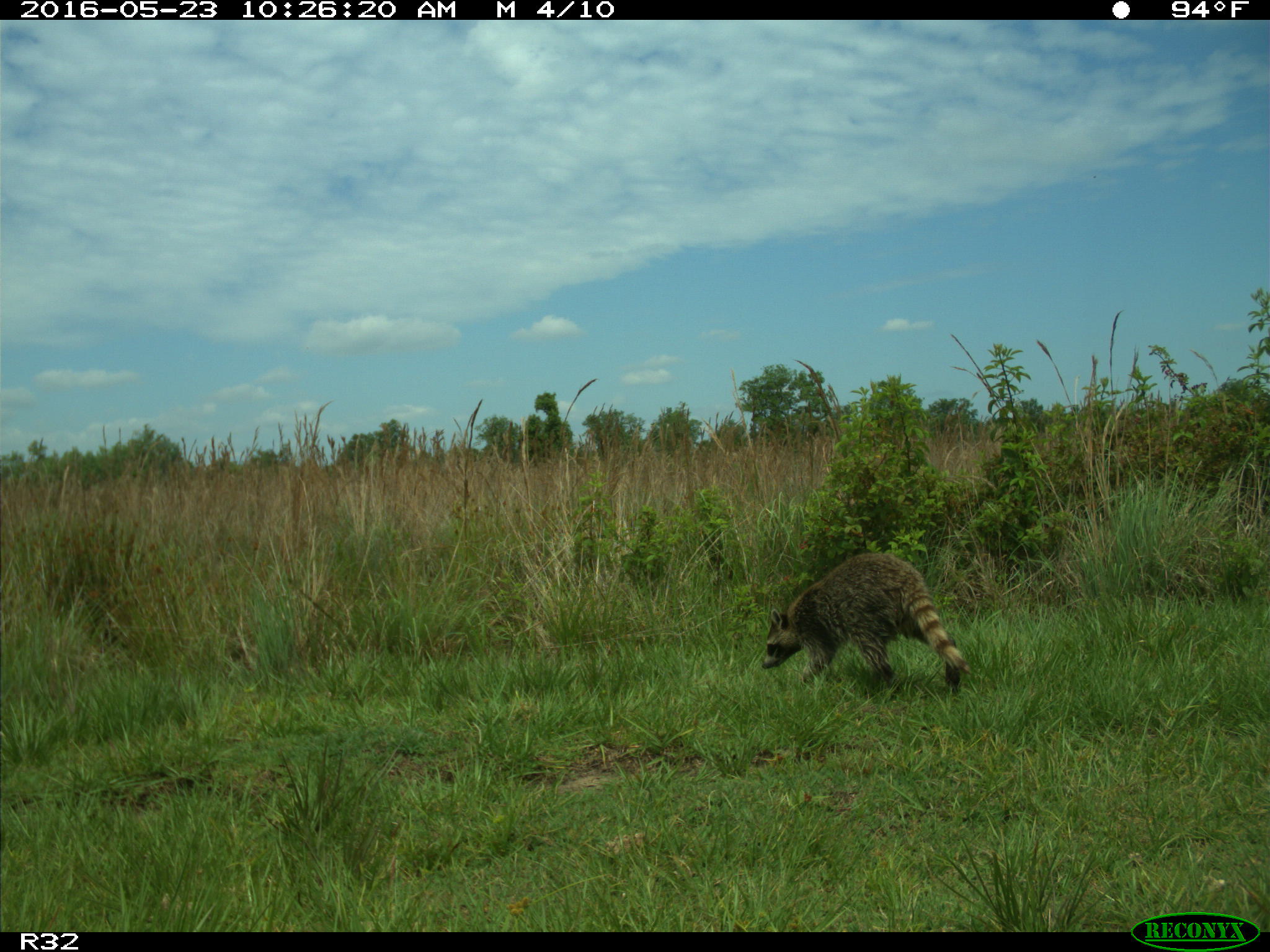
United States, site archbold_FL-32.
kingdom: Animalia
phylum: Chordata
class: Mammalia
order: Carnivora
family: Procyonidae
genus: Procyon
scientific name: Procyon lotor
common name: common raccoon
Procyon lotor (common raccoon).